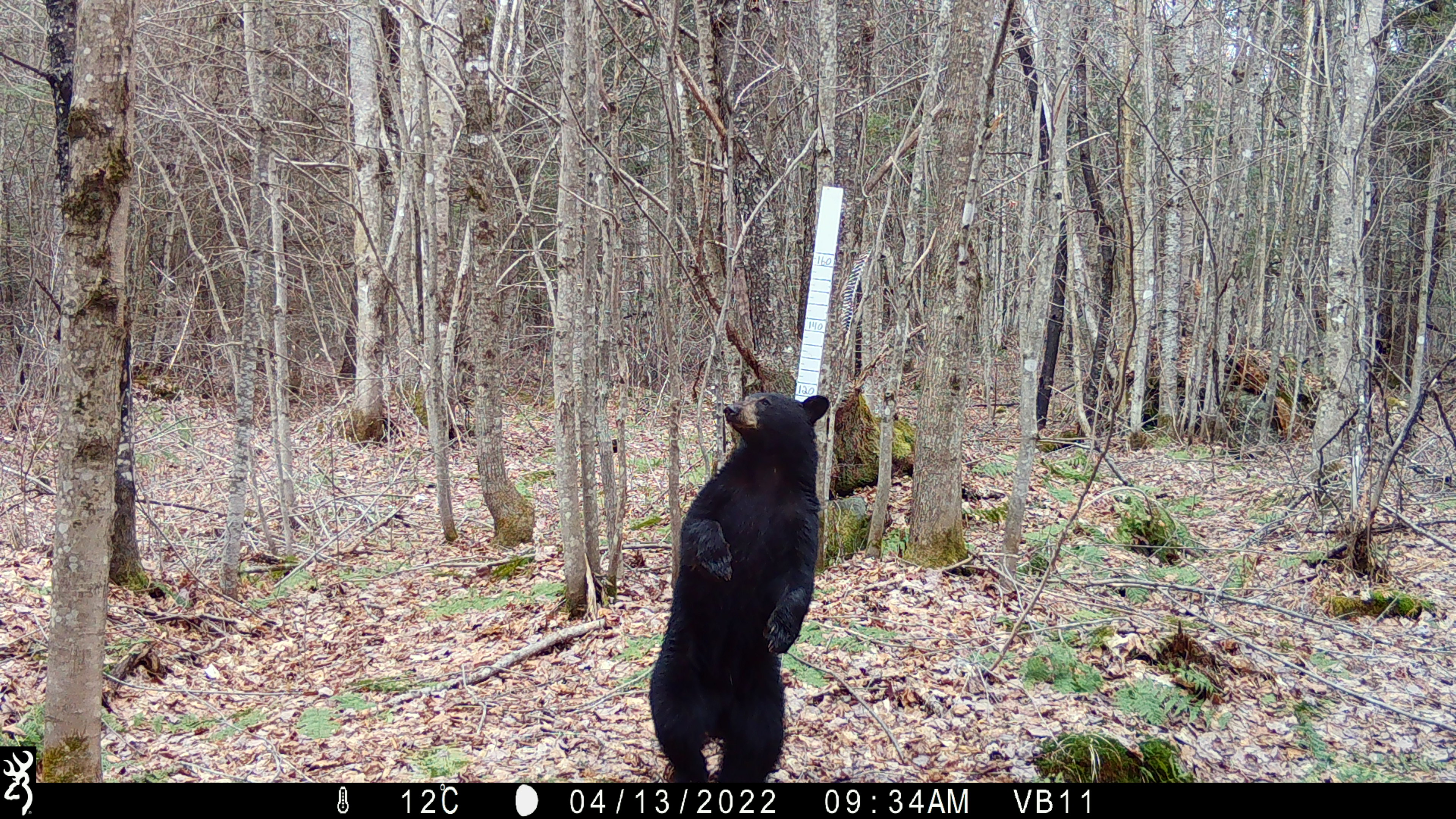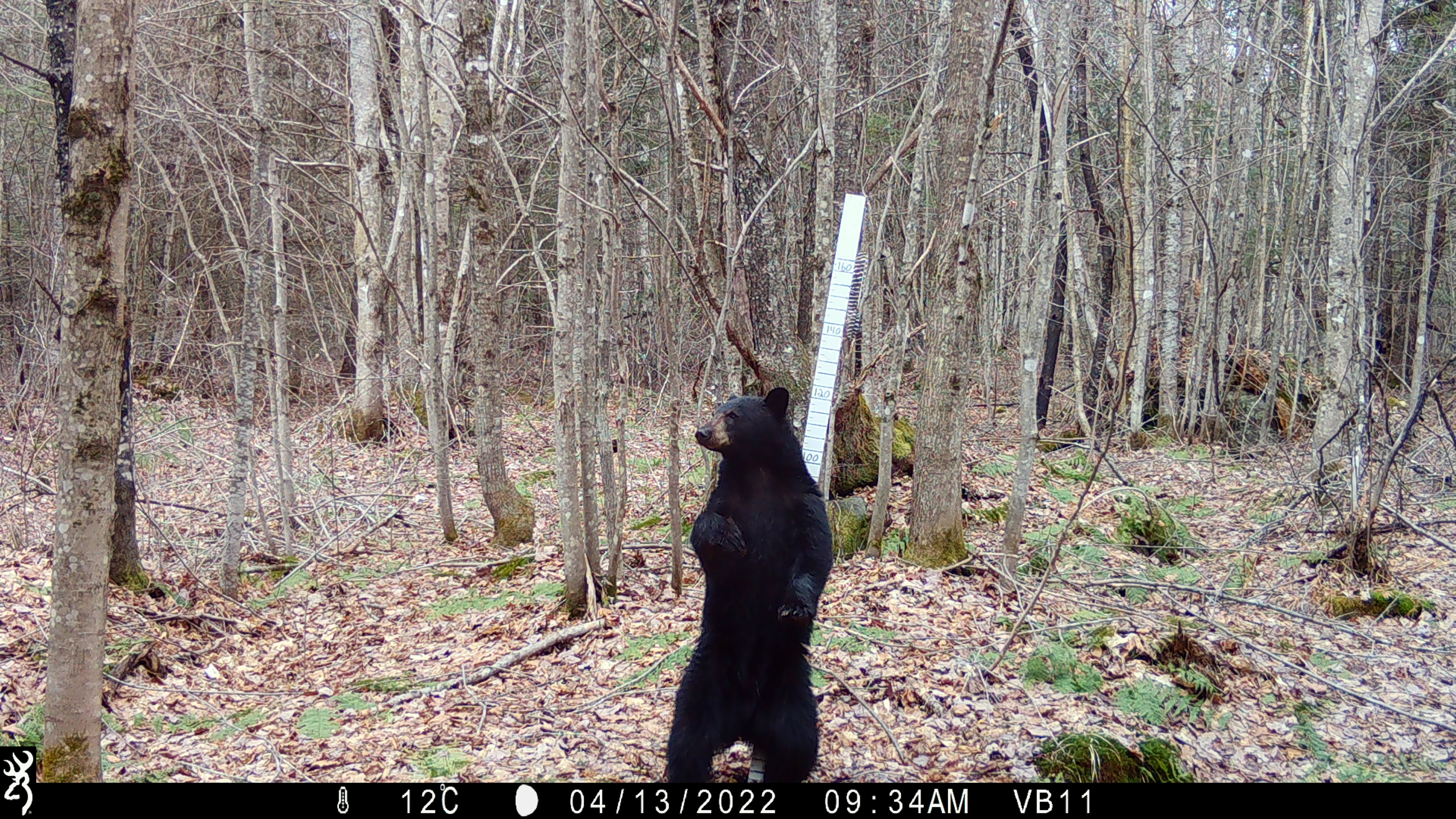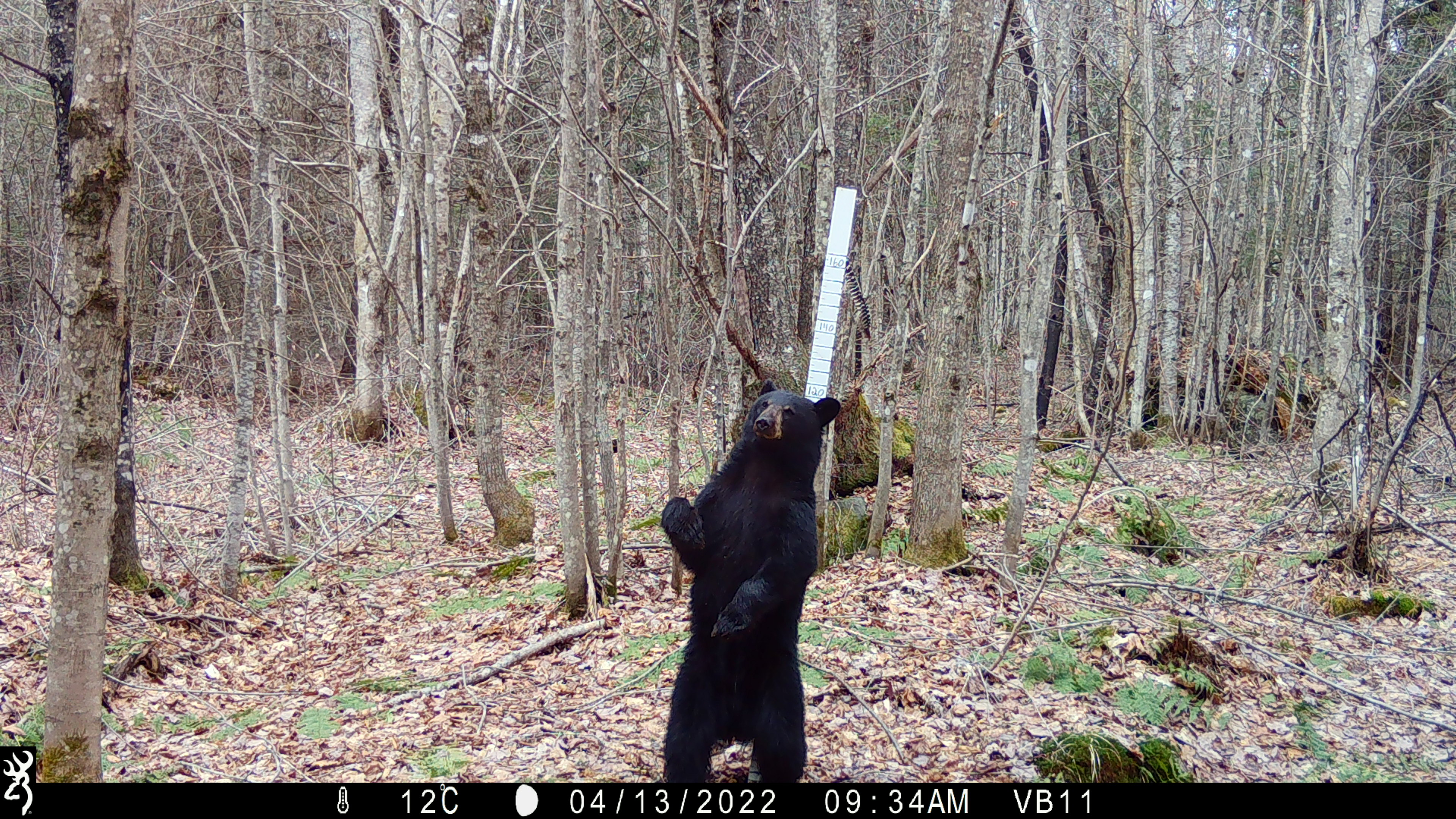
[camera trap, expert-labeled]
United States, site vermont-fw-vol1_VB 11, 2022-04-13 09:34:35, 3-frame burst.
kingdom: Animalia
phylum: Chordata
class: Mammalia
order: Carnivora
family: Ursidae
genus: Ursus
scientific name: Ursus americanus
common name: black bear